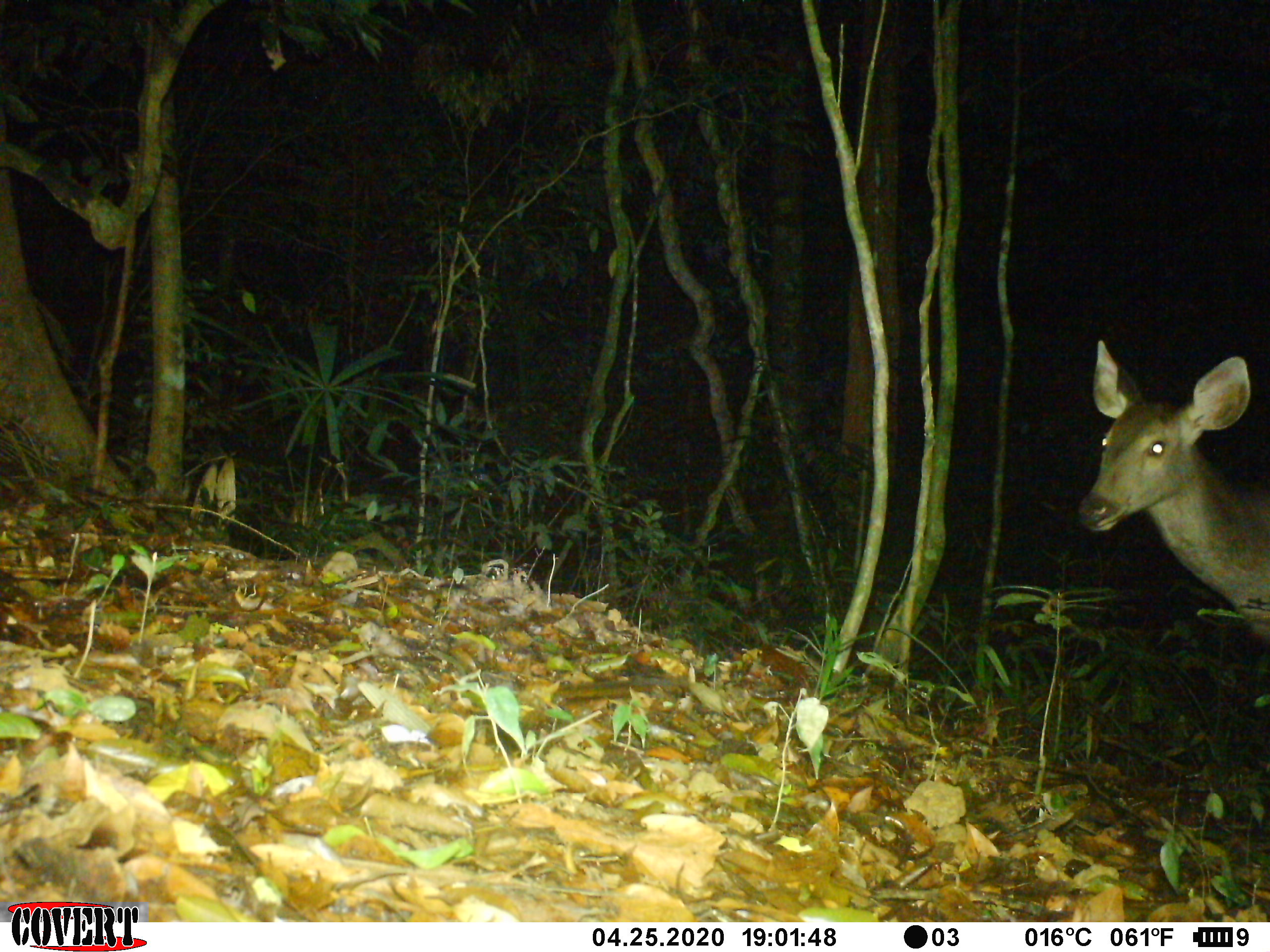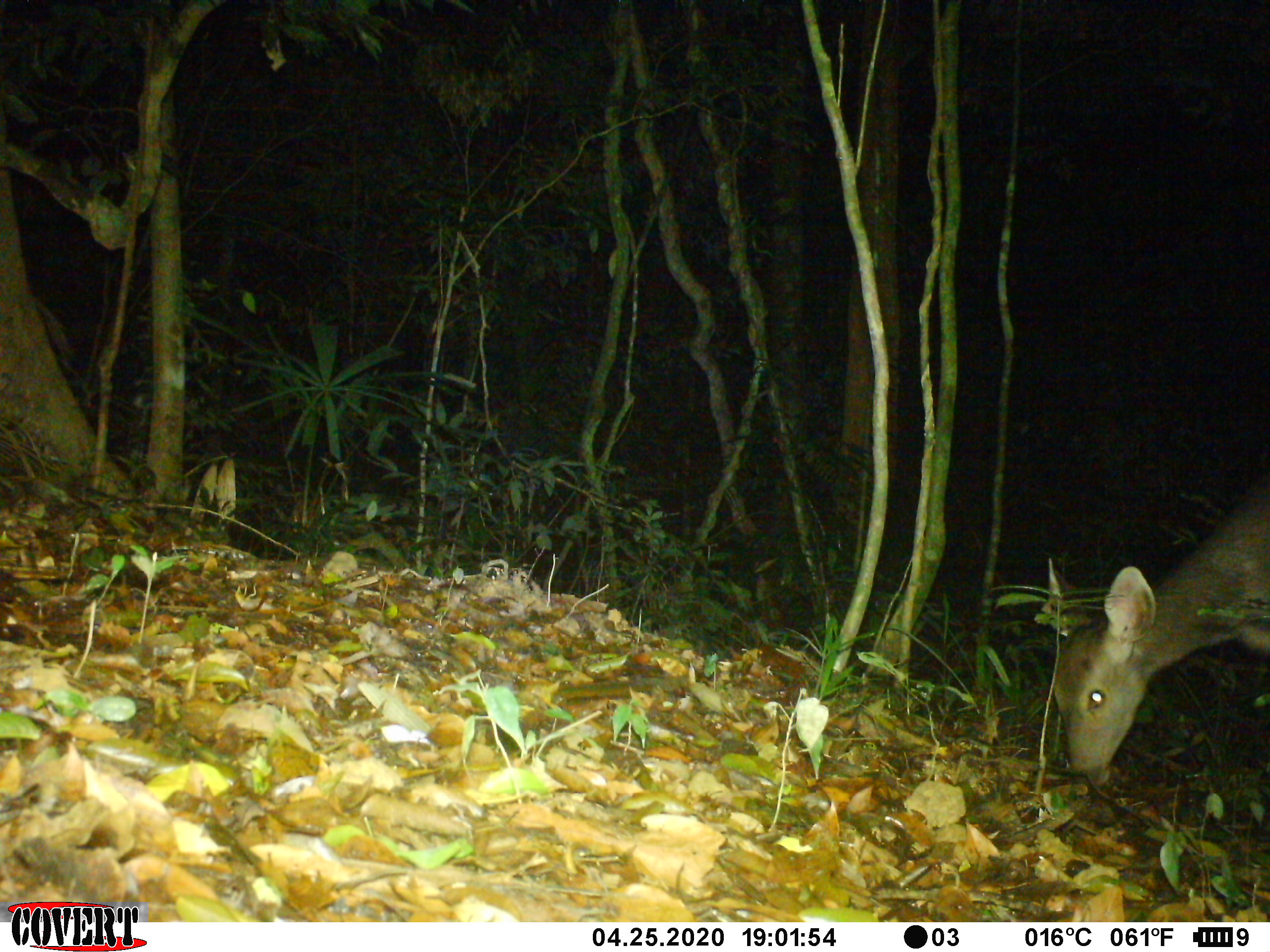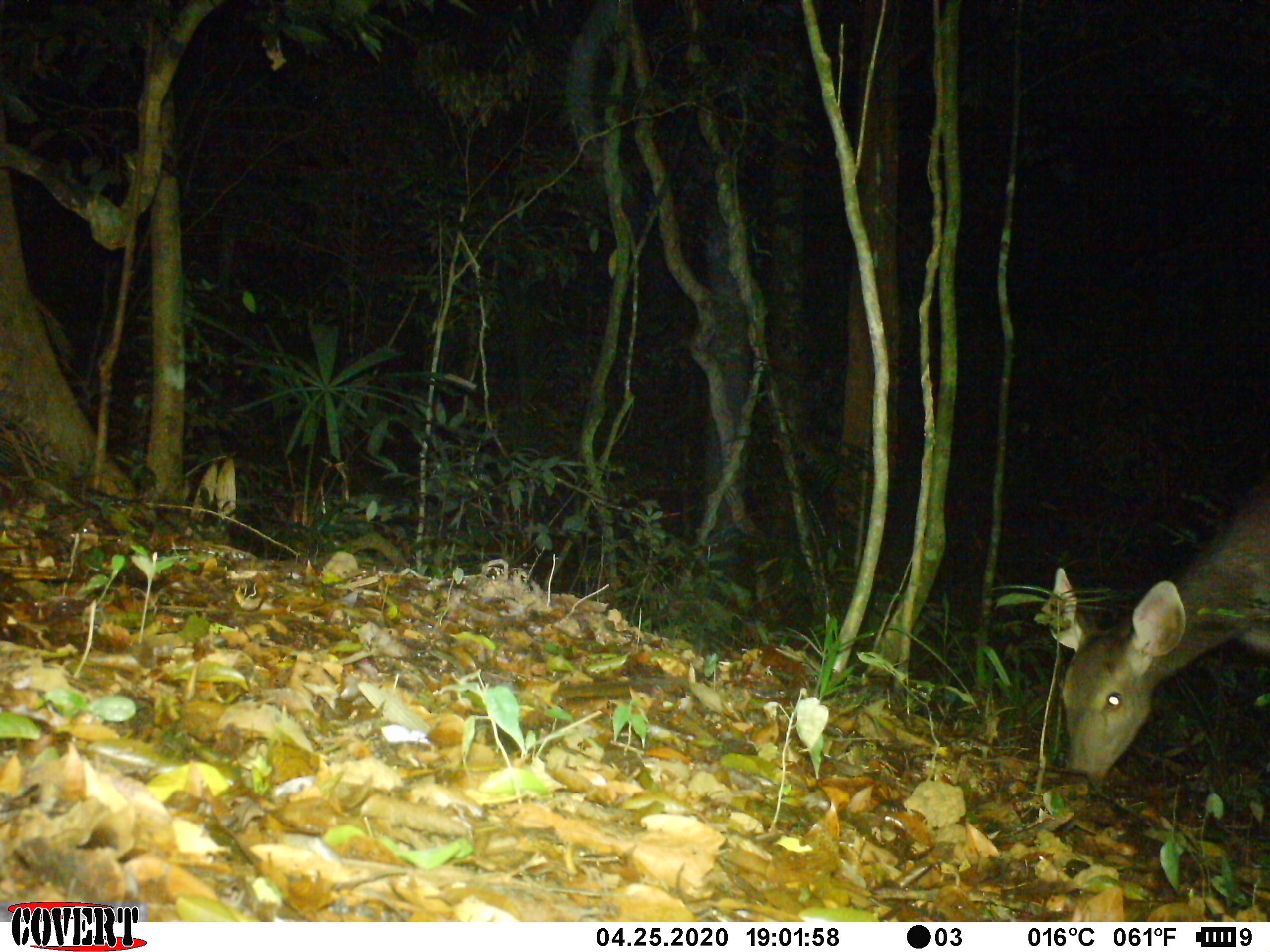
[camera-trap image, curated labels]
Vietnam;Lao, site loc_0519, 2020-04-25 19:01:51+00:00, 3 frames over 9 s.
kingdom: Animalia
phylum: Chordata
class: Mammalia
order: Artiodactyla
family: Cervidae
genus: Rusa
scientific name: Rusa unicolor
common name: sambar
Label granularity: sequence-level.